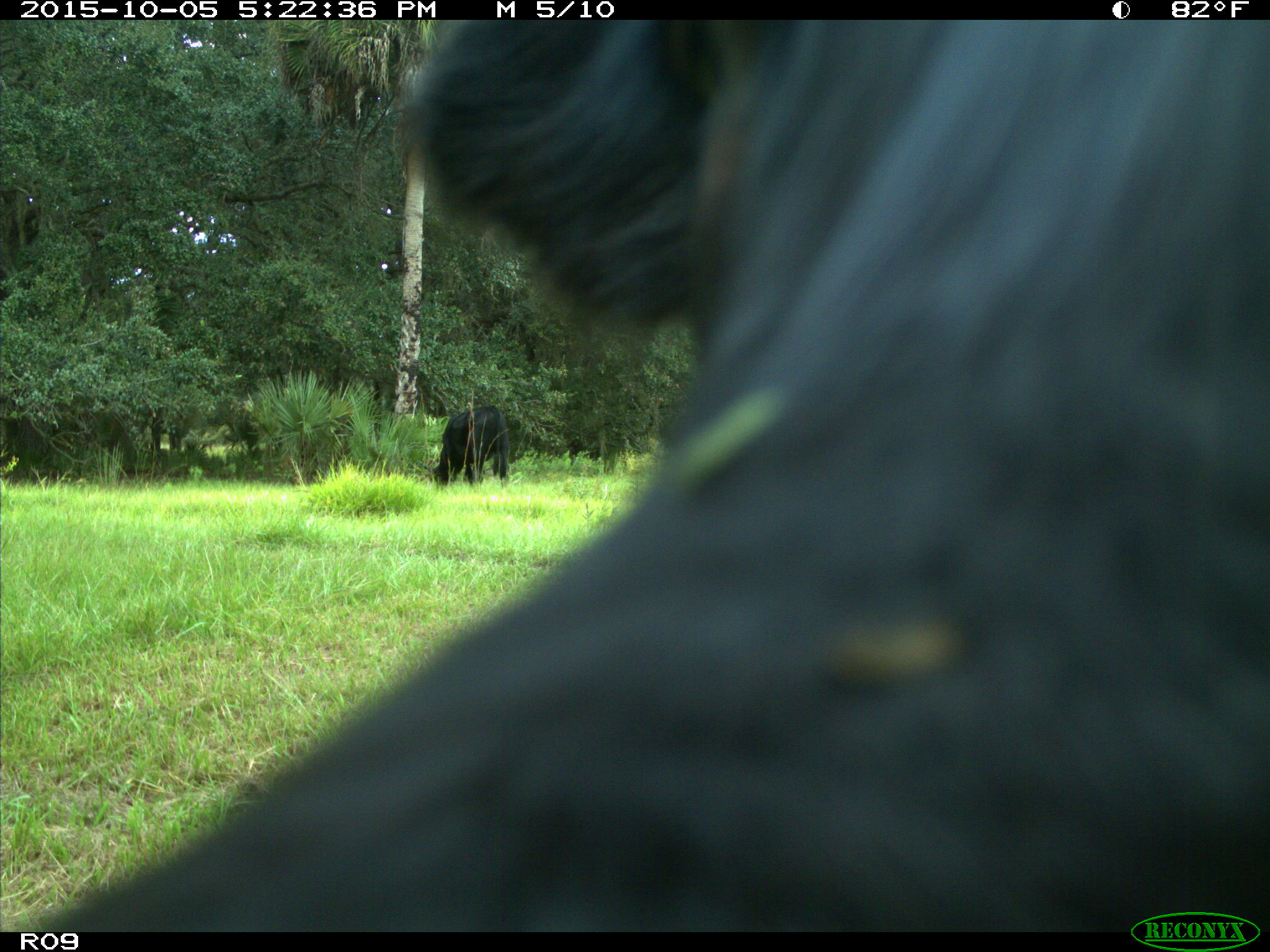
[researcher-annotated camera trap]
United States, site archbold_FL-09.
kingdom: Animalia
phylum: Chordata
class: Mammalia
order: Artiodactyla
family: Bovidae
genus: Bos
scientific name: Bos taurus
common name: domestic cow